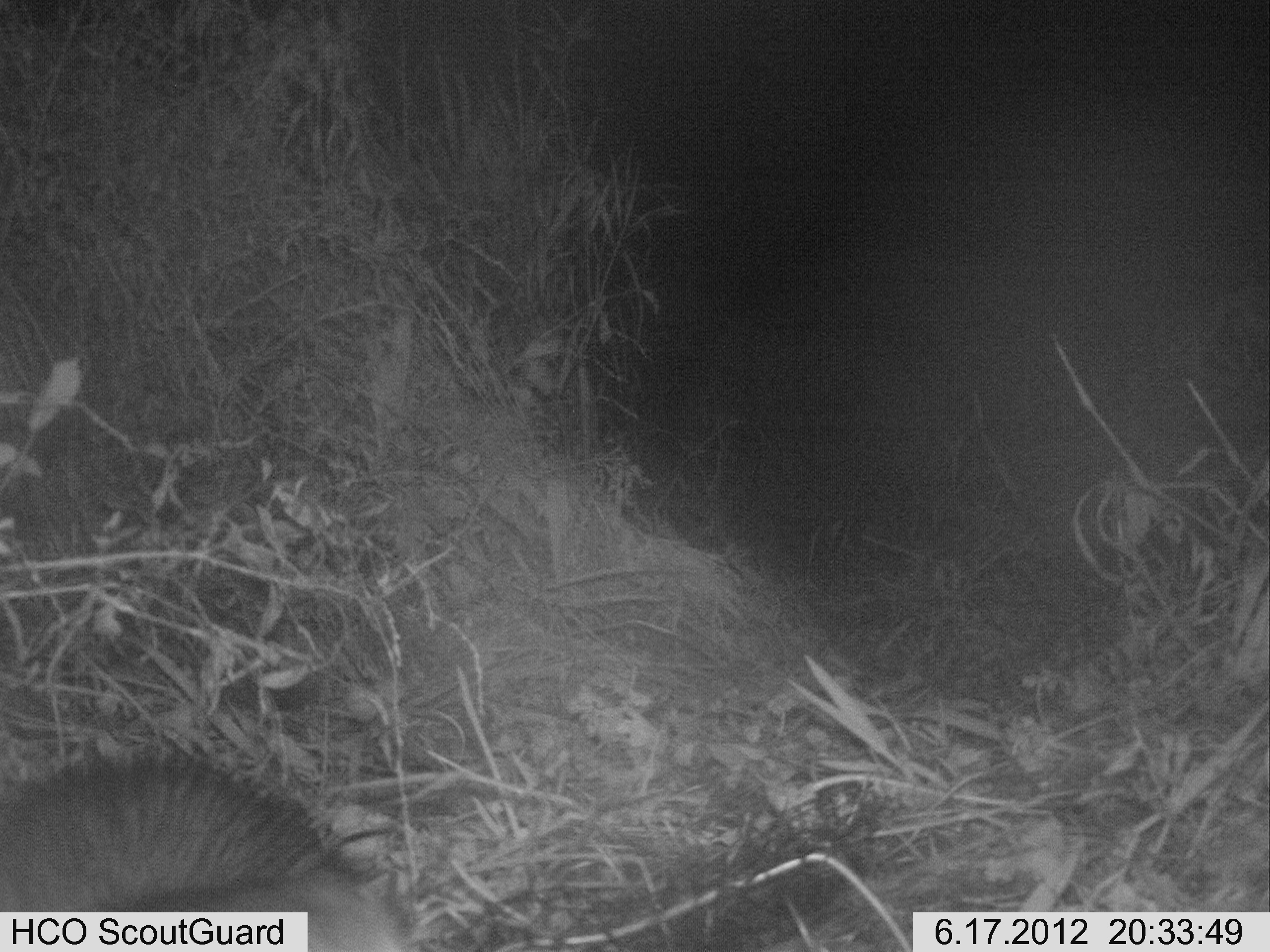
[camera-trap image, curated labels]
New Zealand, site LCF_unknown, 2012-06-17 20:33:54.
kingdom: Animalia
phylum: Chordata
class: Mammalia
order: Carnivora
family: Mustelidae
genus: Mustela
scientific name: Mustela furo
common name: ferret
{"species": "ferret (Mustela furo)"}